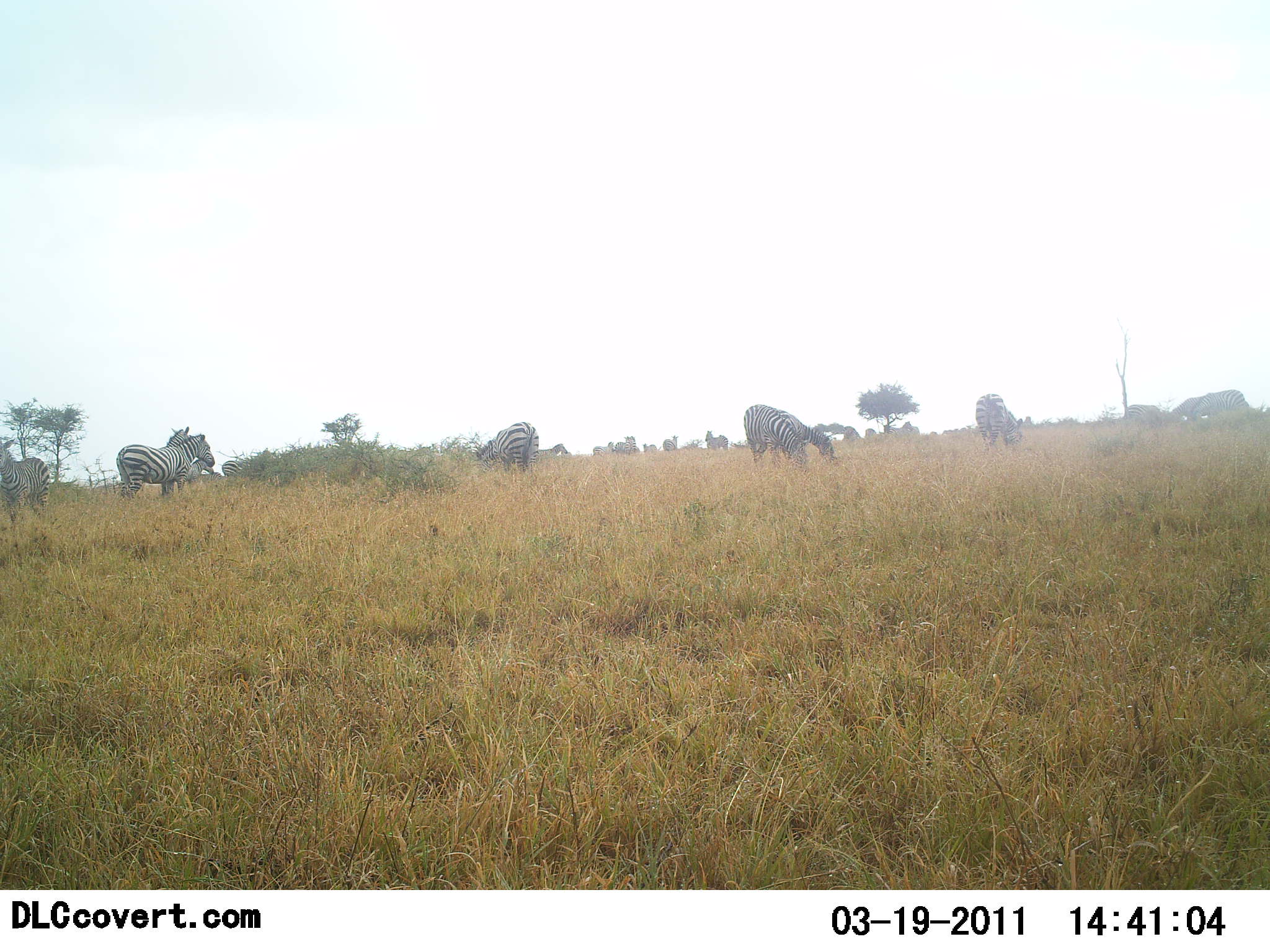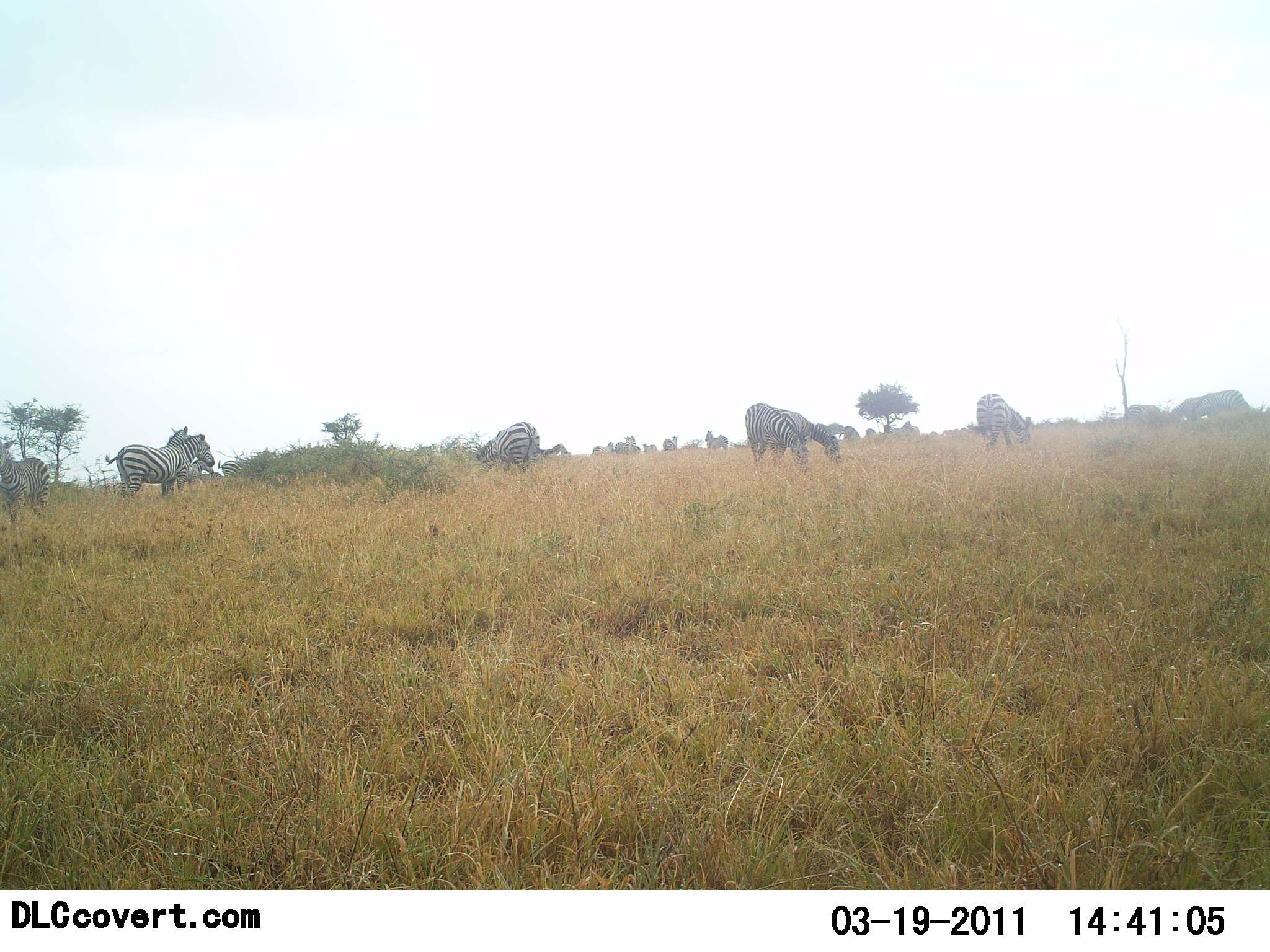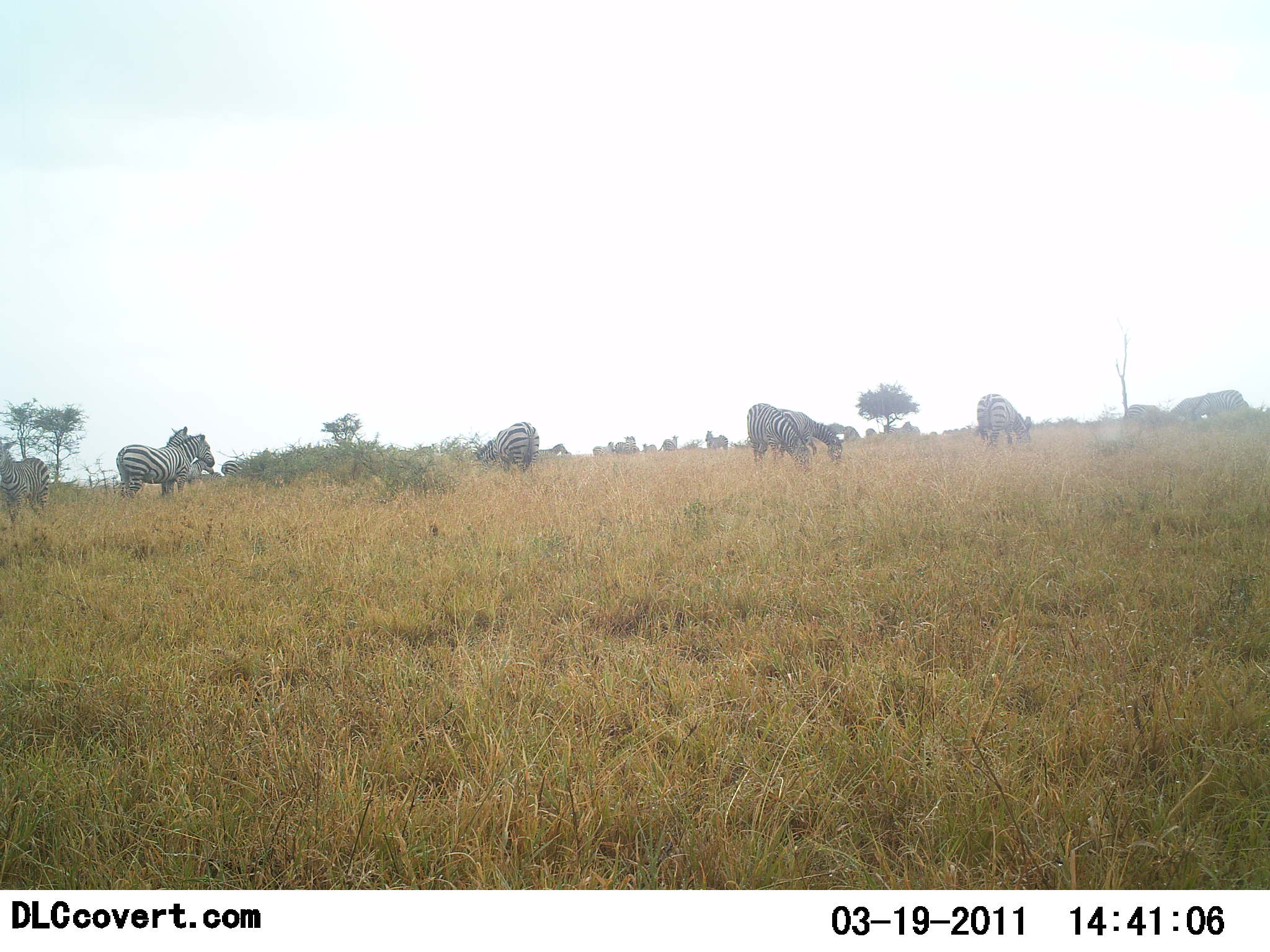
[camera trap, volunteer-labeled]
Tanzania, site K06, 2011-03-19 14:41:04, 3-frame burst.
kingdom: Animalia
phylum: Chordata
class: Mammalia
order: Perissodactyla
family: Equidae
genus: Equus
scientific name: Equus quagga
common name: plains zebra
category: zebra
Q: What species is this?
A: Zebra (plains zebra) (Equus quagga).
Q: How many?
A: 9.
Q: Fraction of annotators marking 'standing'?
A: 70%.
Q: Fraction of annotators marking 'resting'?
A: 0%.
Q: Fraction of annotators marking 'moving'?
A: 0%.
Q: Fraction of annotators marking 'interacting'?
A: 0%.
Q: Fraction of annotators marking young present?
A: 0%.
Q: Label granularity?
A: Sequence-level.